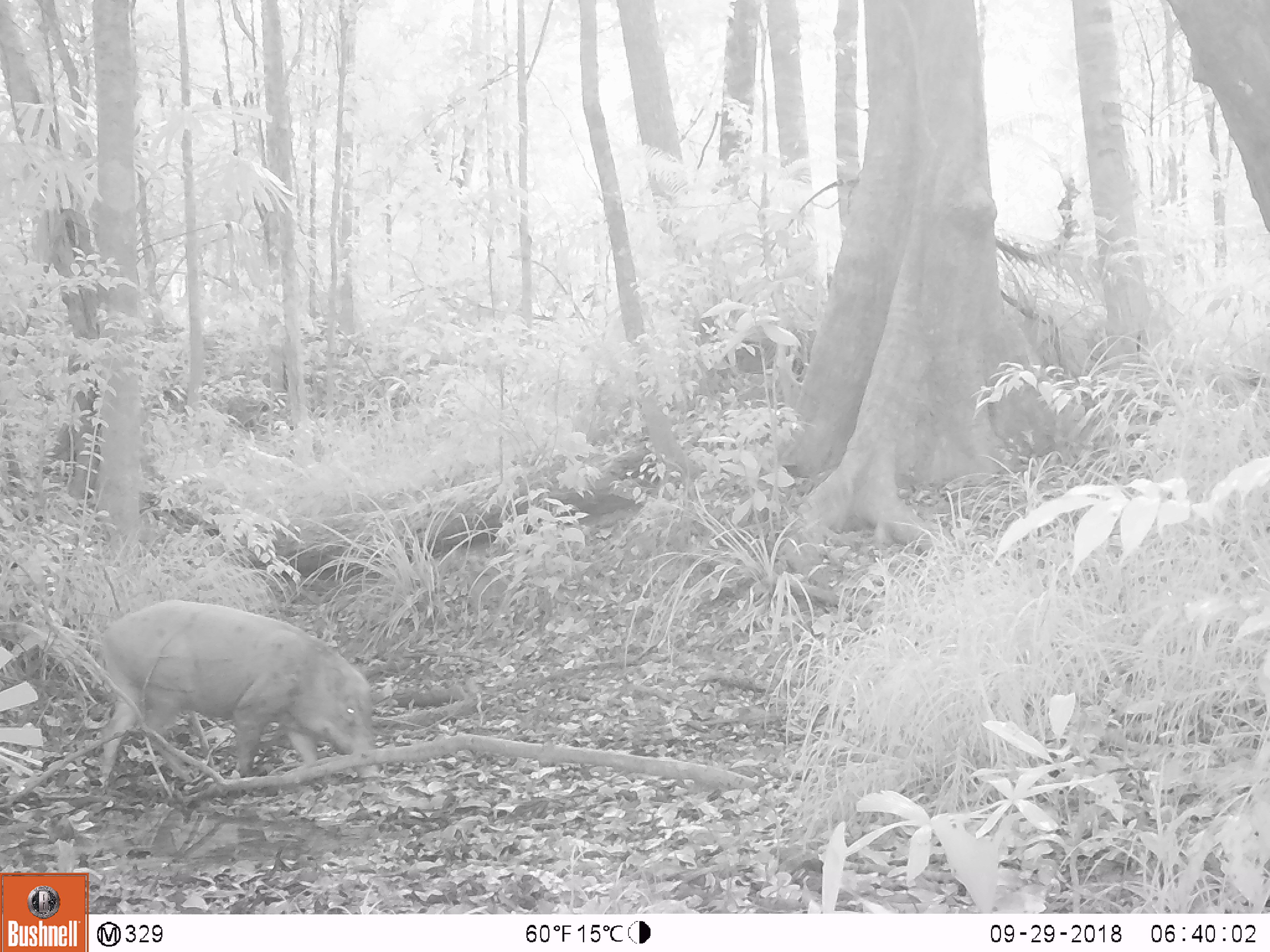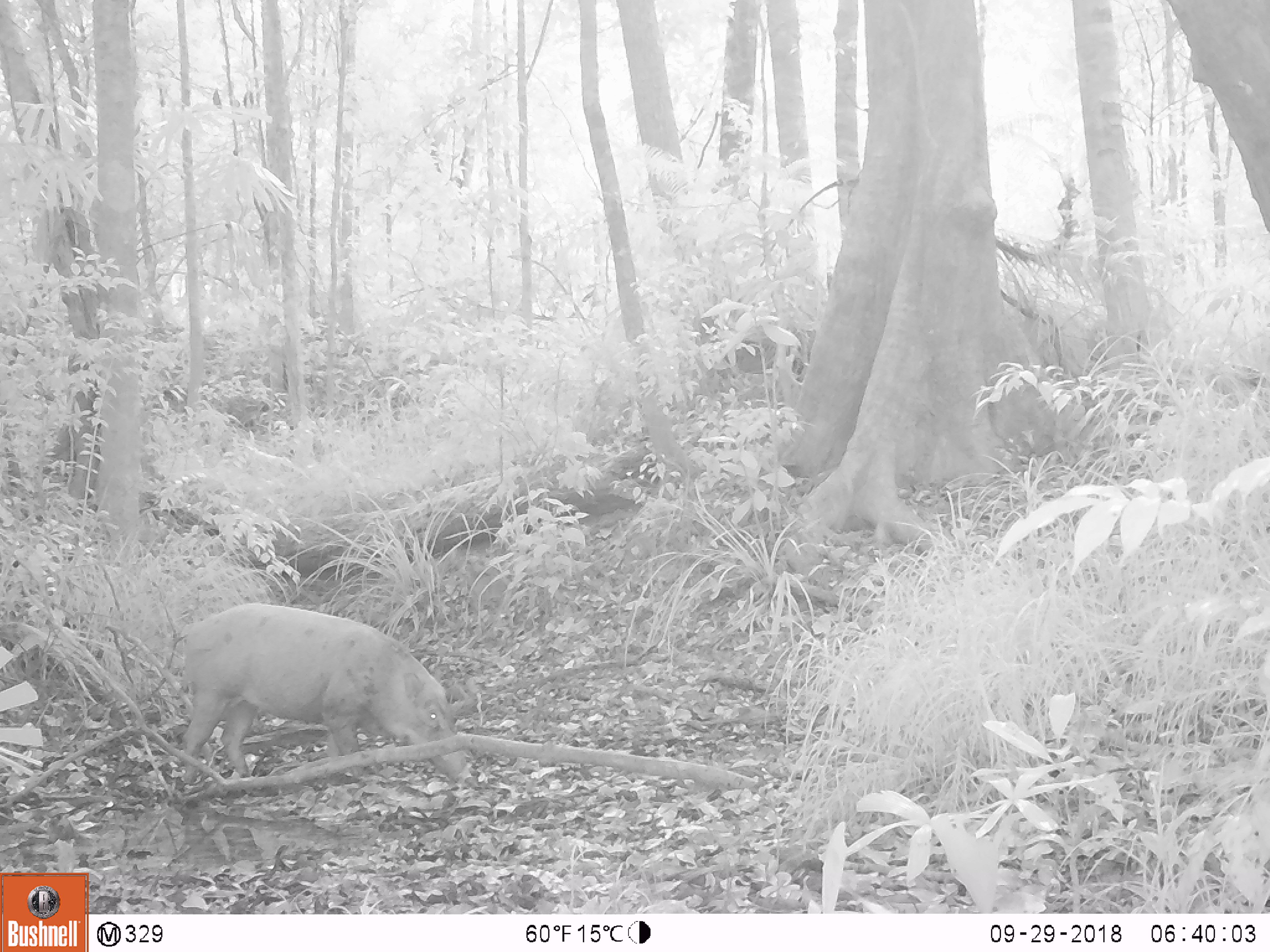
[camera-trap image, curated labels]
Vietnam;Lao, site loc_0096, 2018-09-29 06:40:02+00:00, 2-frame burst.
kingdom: Animalia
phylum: Chordata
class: Mammalia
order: Artiodactyla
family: Suidae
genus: Sus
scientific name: Sus scrofa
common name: eurasian wild pig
Eurasian wild pig (Sus scrofa). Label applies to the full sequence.